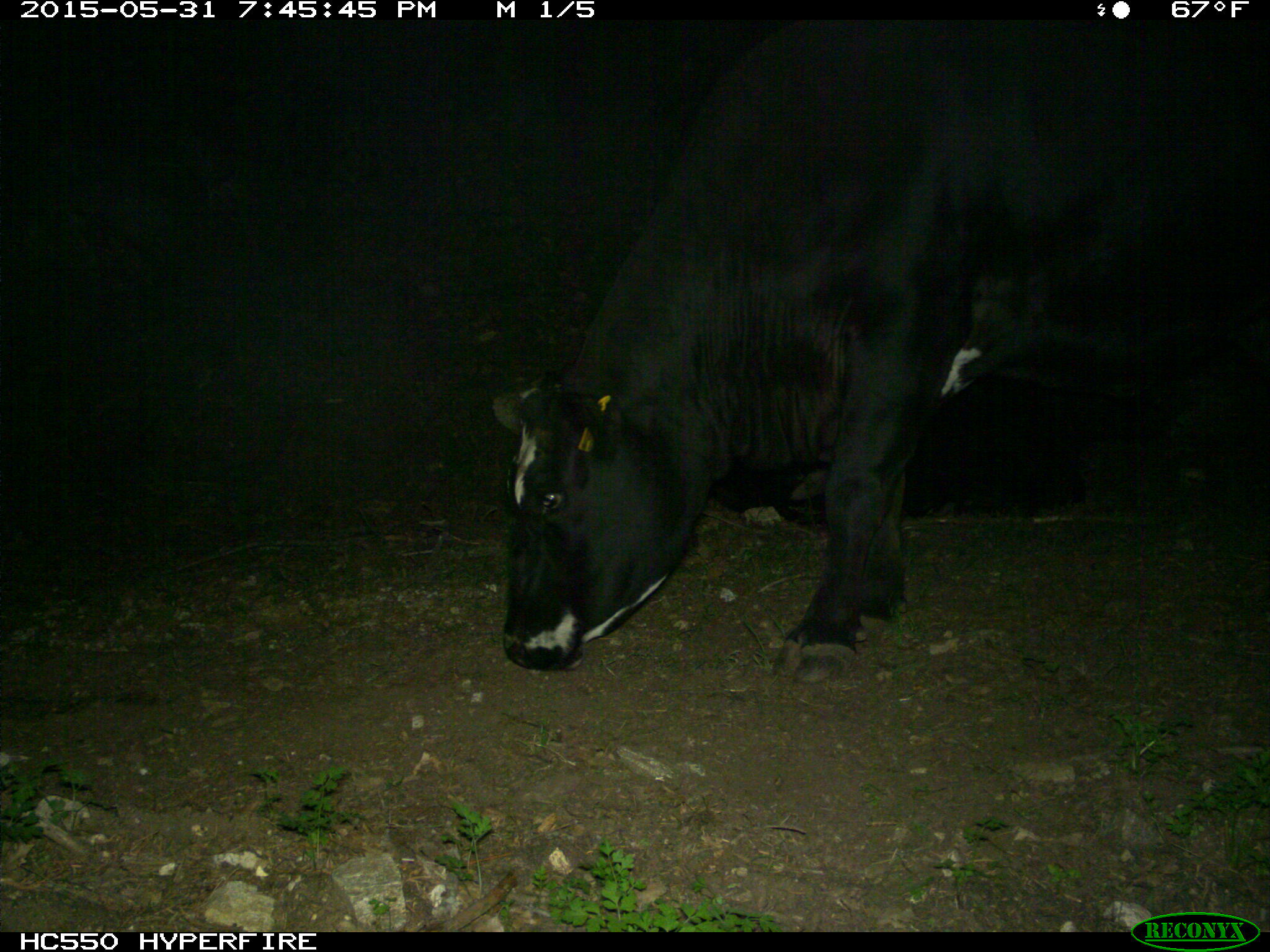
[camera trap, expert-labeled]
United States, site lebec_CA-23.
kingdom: Animalia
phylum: Chordata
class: Mammalia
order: Artiodactyla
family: Bovidae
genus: Bos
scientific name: Bos taurus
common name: domestic cow